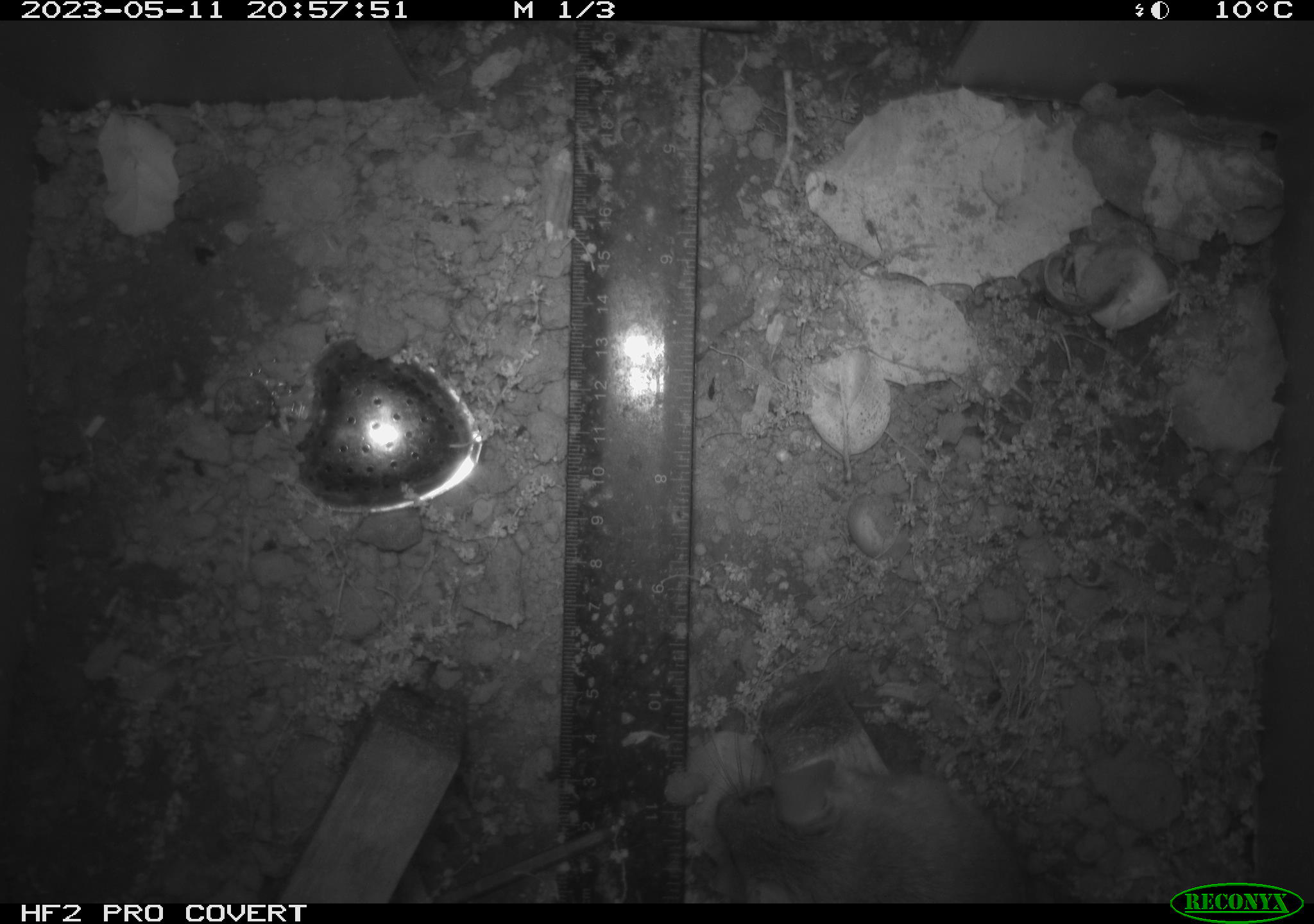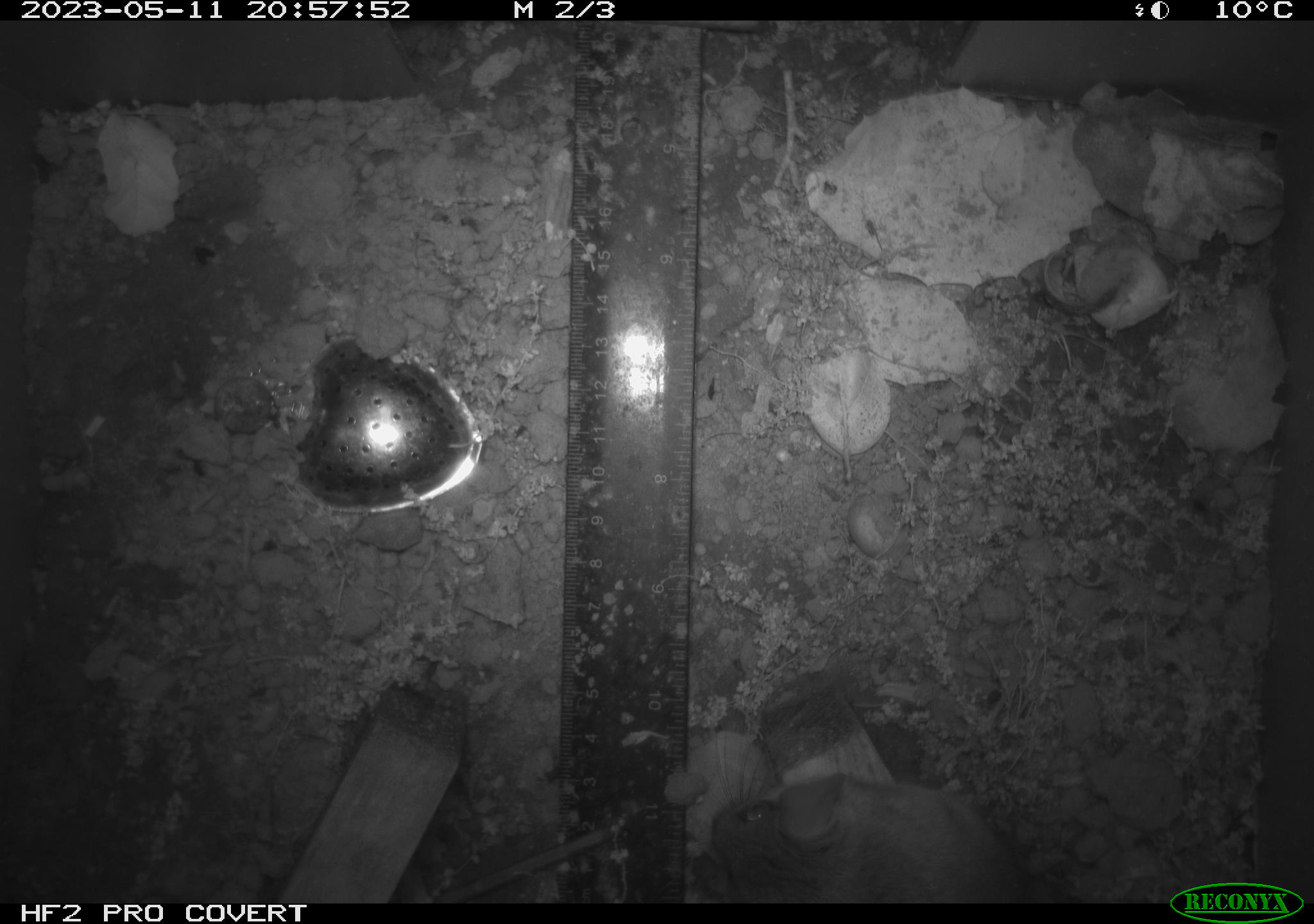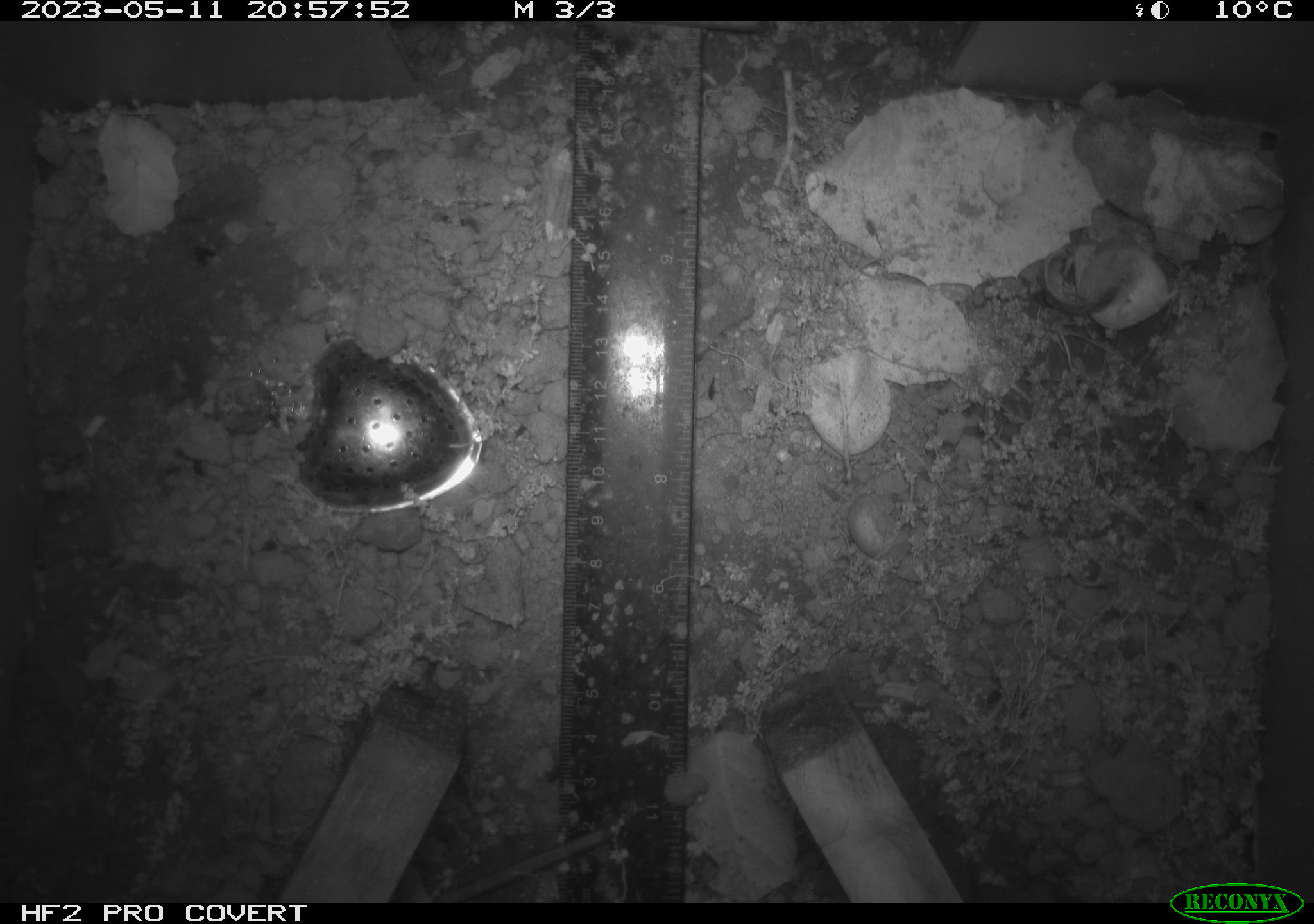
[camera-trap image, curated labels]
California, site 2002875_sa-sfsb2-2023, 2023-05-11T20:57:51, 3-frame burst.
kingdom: Animalia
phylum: Chordata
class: Mammalia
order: Rodentia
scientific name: Rodentia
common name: mouse species